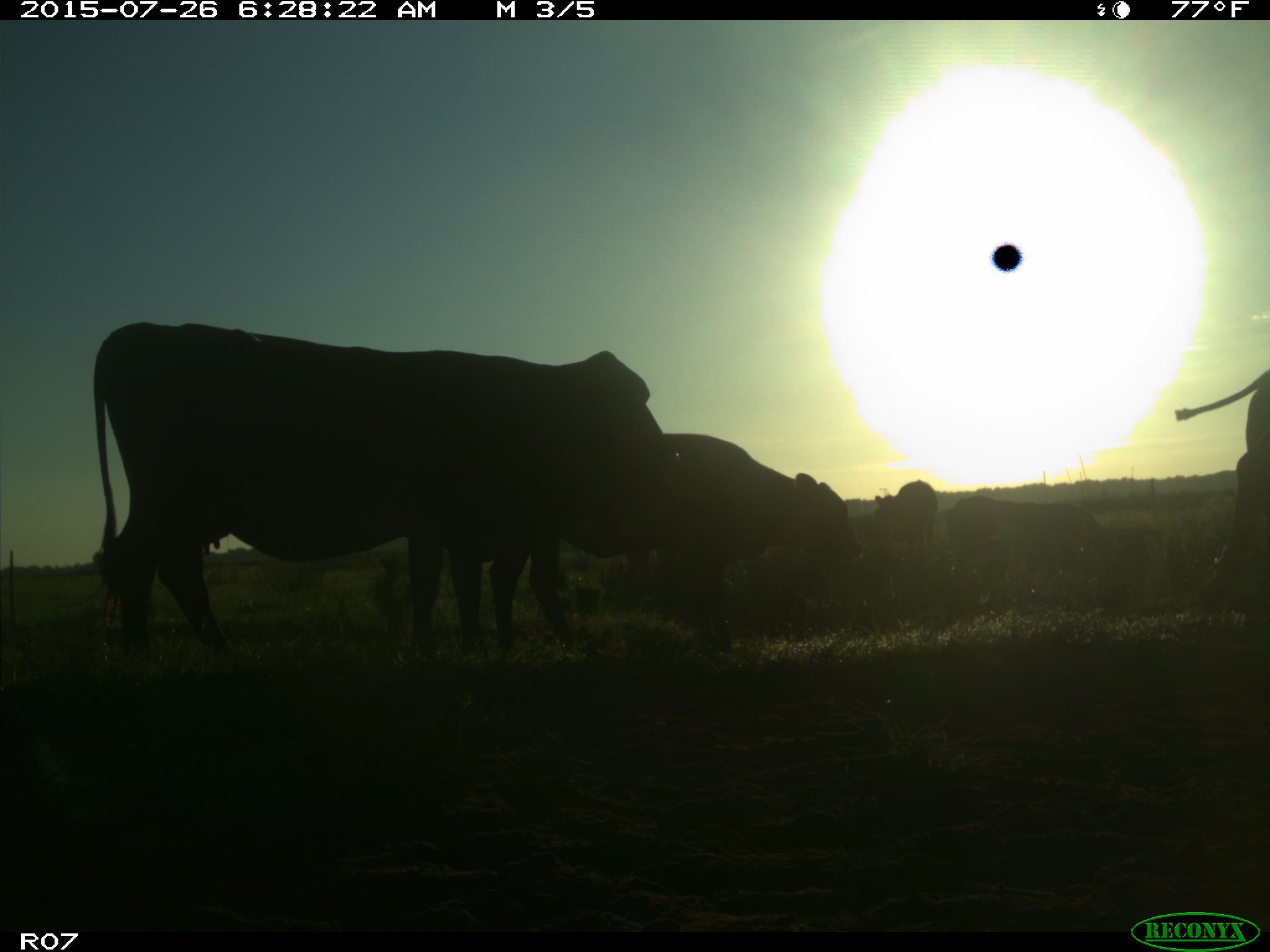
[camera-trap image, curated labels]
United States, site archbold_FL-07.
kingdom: Animalia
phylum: Chordata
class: Mammalia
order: Artiodactyla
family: Bovidae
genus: Bos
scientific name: Bos taurus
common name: domestic cow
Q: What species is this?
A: Bos taurus (domestic cow).